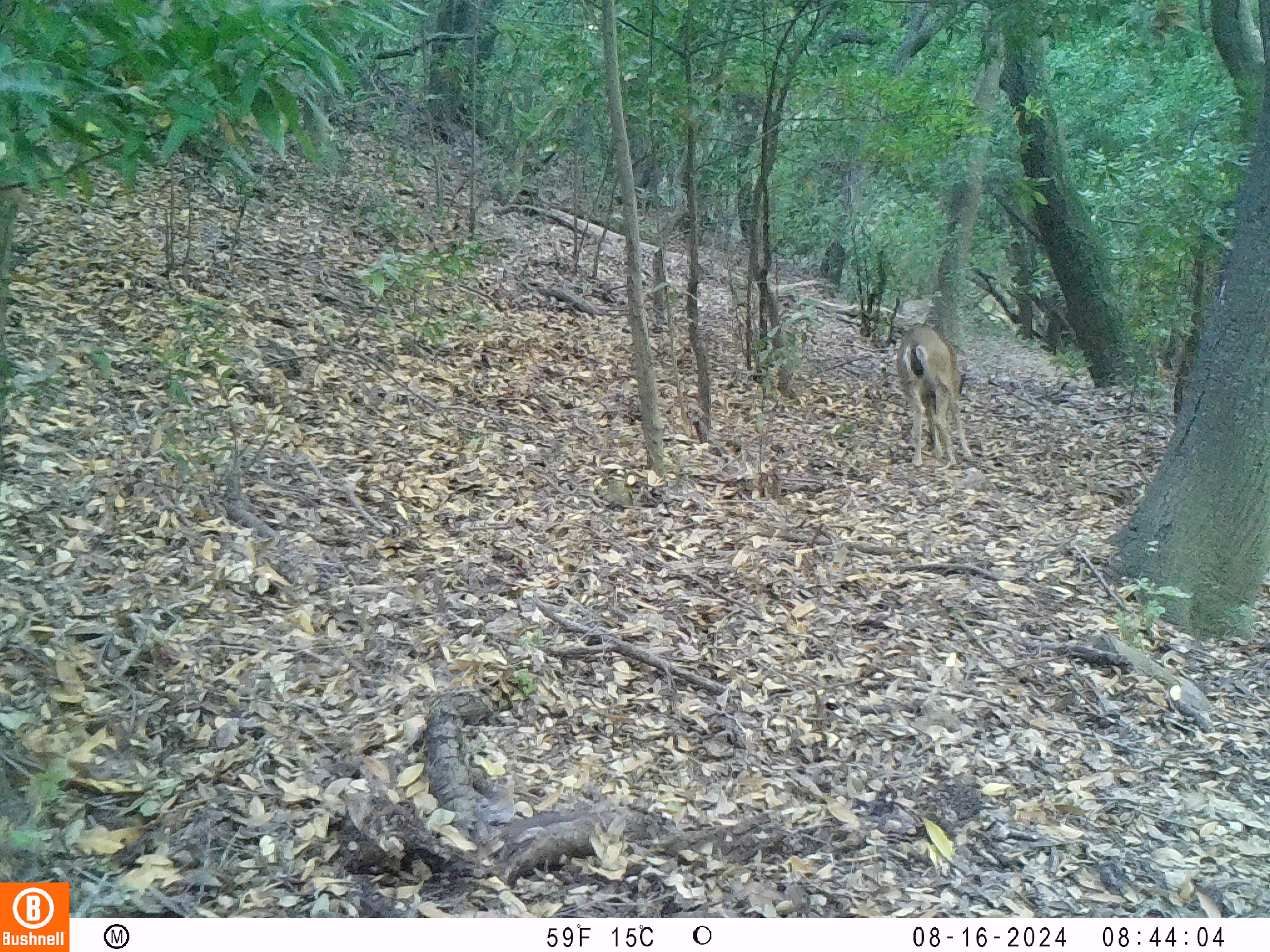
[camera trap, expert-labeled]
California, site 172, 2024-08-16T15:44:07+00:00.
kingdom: Animalia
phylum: Chordata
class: Mammalia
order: Artiodactyla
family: Cervidae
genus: Odocoileus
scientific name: Odocoileus hemionus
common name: mule deer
Mule deer (Odocoileus hemionus).